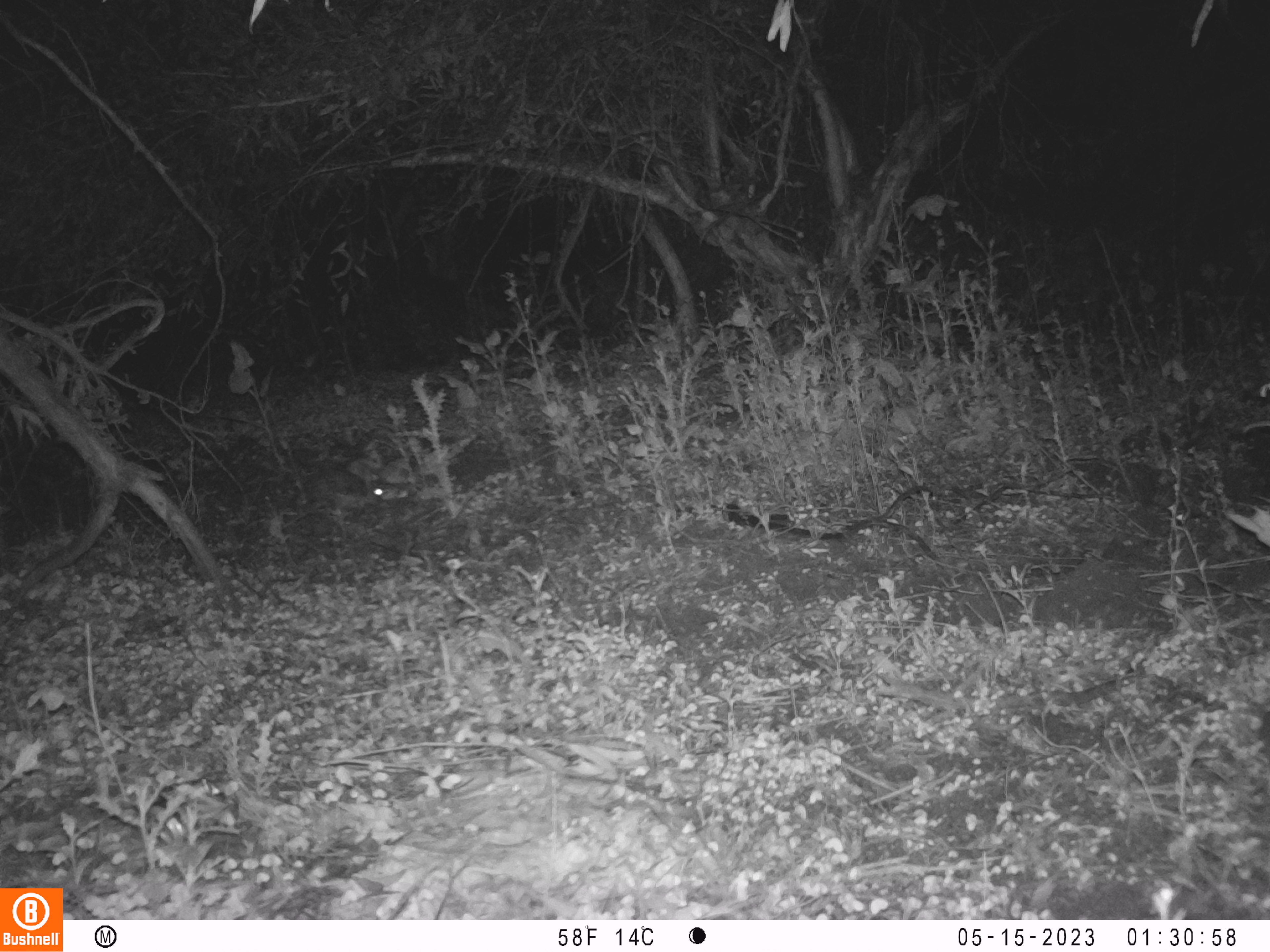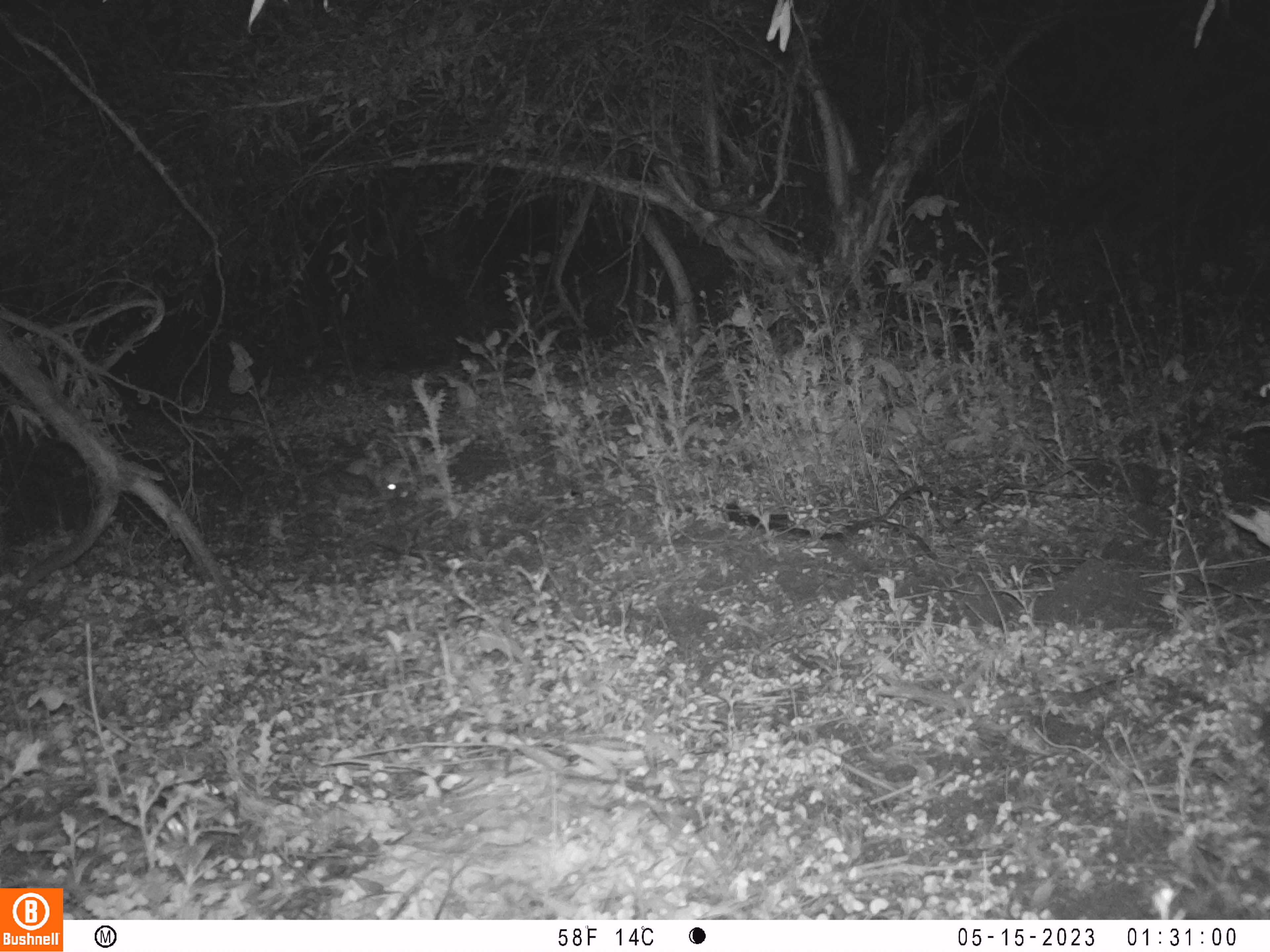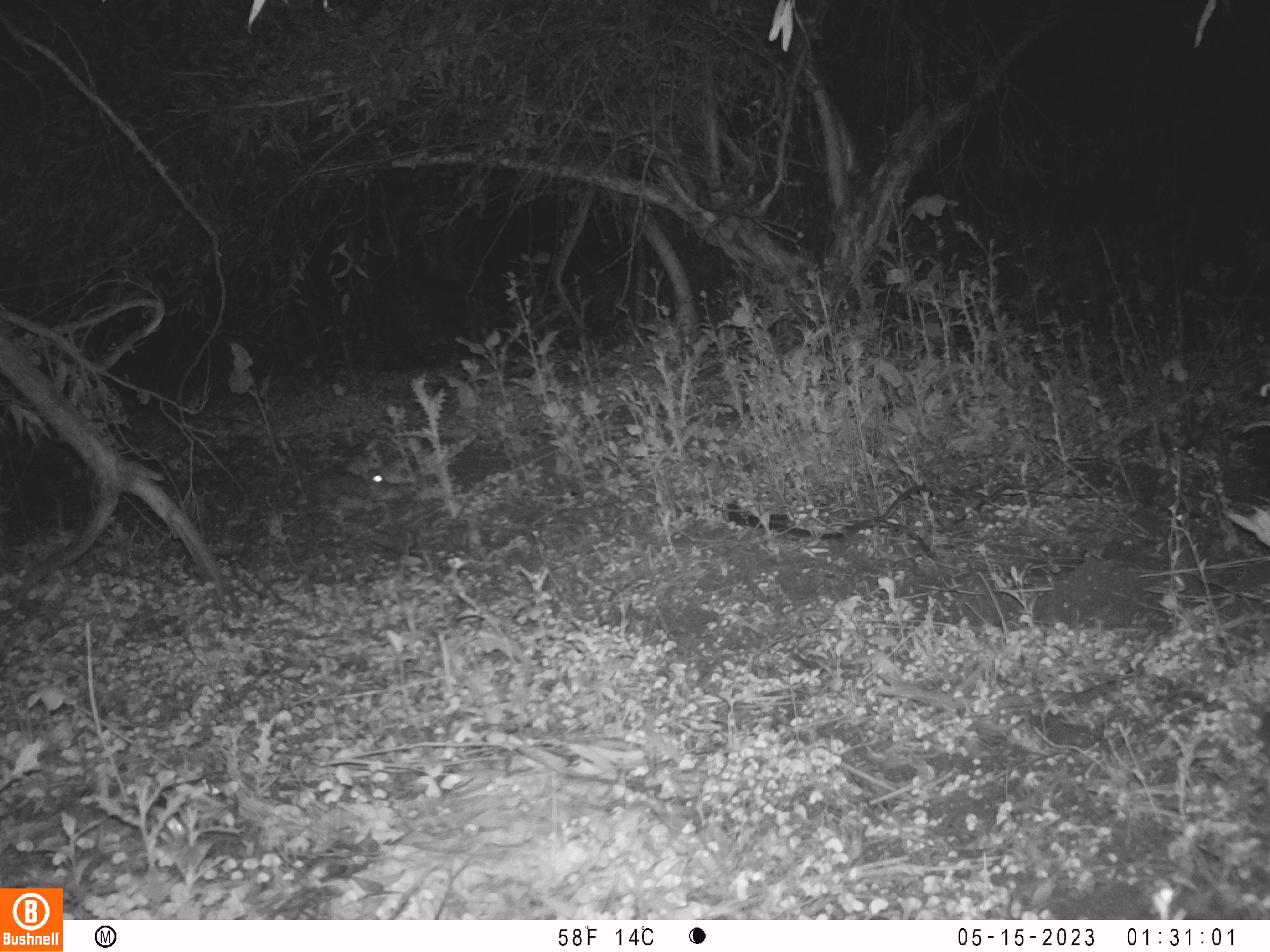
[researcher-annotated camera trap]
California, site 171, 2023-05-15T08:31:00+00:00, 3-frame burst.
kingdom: Animalia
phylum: Chordata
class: Mammalia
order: Lagomorpha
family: Leporidae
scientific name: Leporidae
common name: rabbit